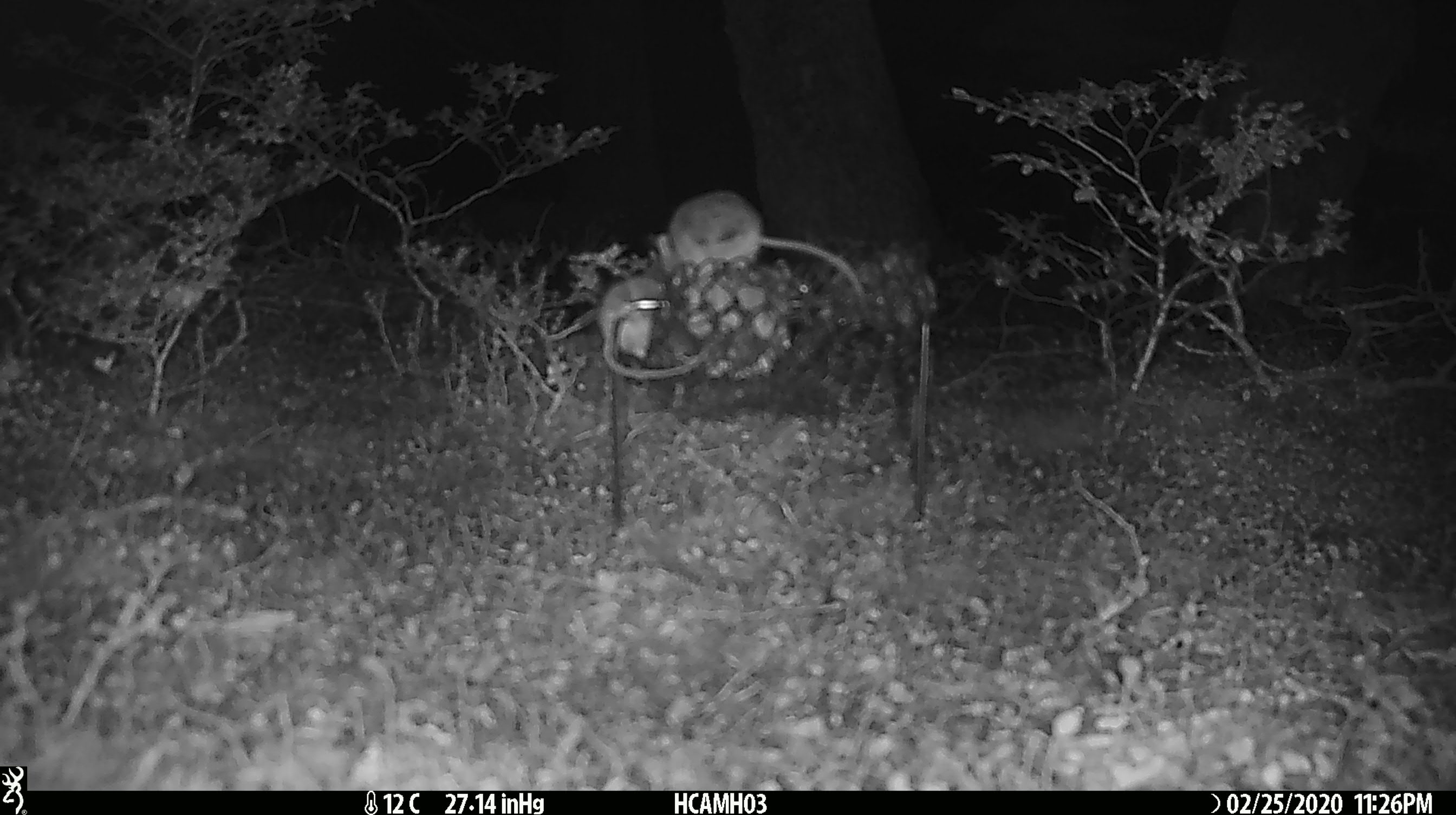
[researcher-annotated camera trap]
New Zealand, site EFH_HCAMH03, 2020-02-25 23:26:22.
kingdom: Animalia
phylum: Chordata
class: Mammalia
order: Rodentia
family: Muridae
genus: Mus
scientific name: Mus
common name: mouse